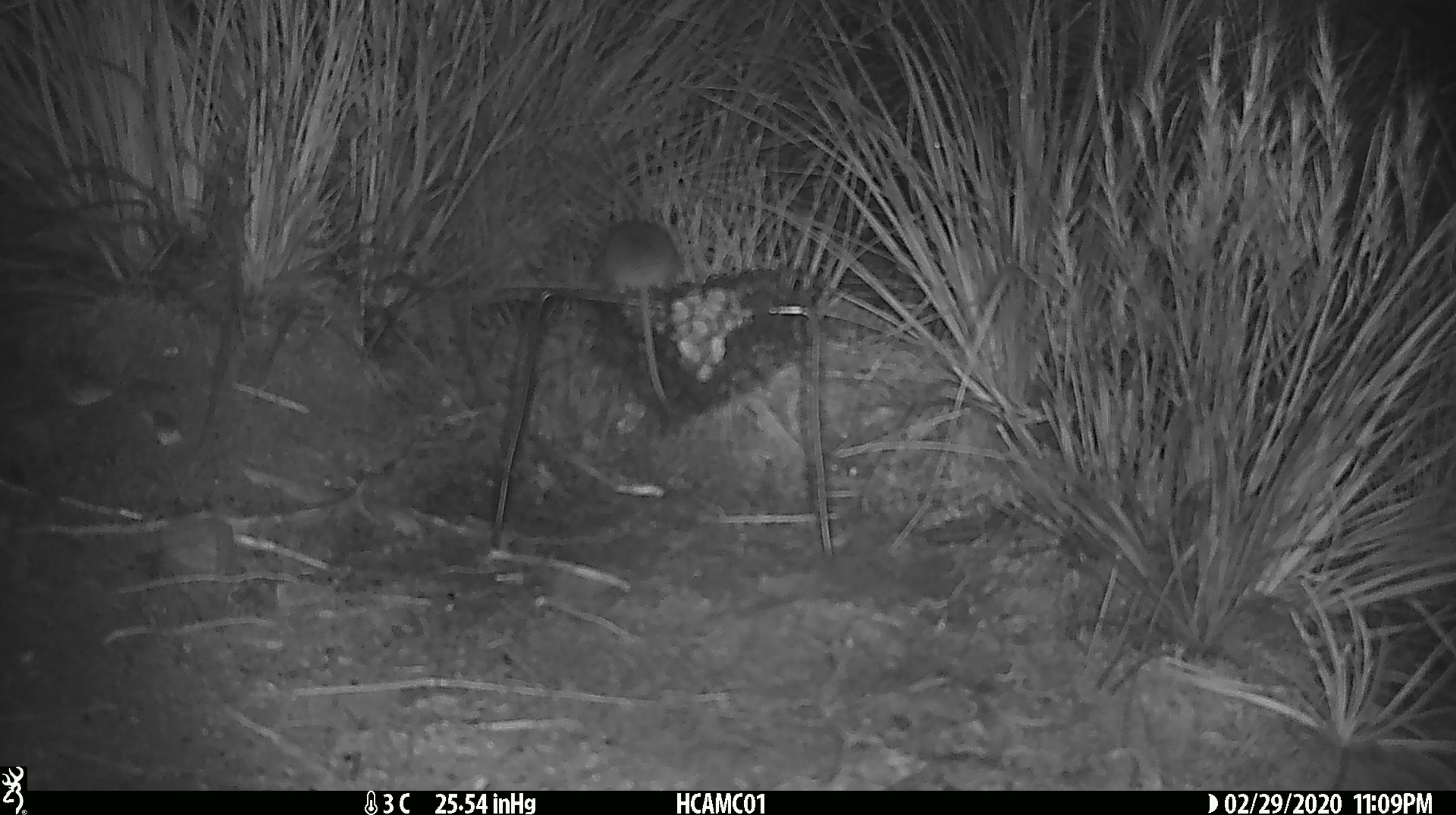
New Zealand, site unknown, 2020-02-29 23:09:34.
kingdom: Animalia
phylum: Chordata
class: Mammalia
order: Rodentia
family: Muridae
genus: Mus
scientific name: Mus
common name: mouse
Mouse (Mus).